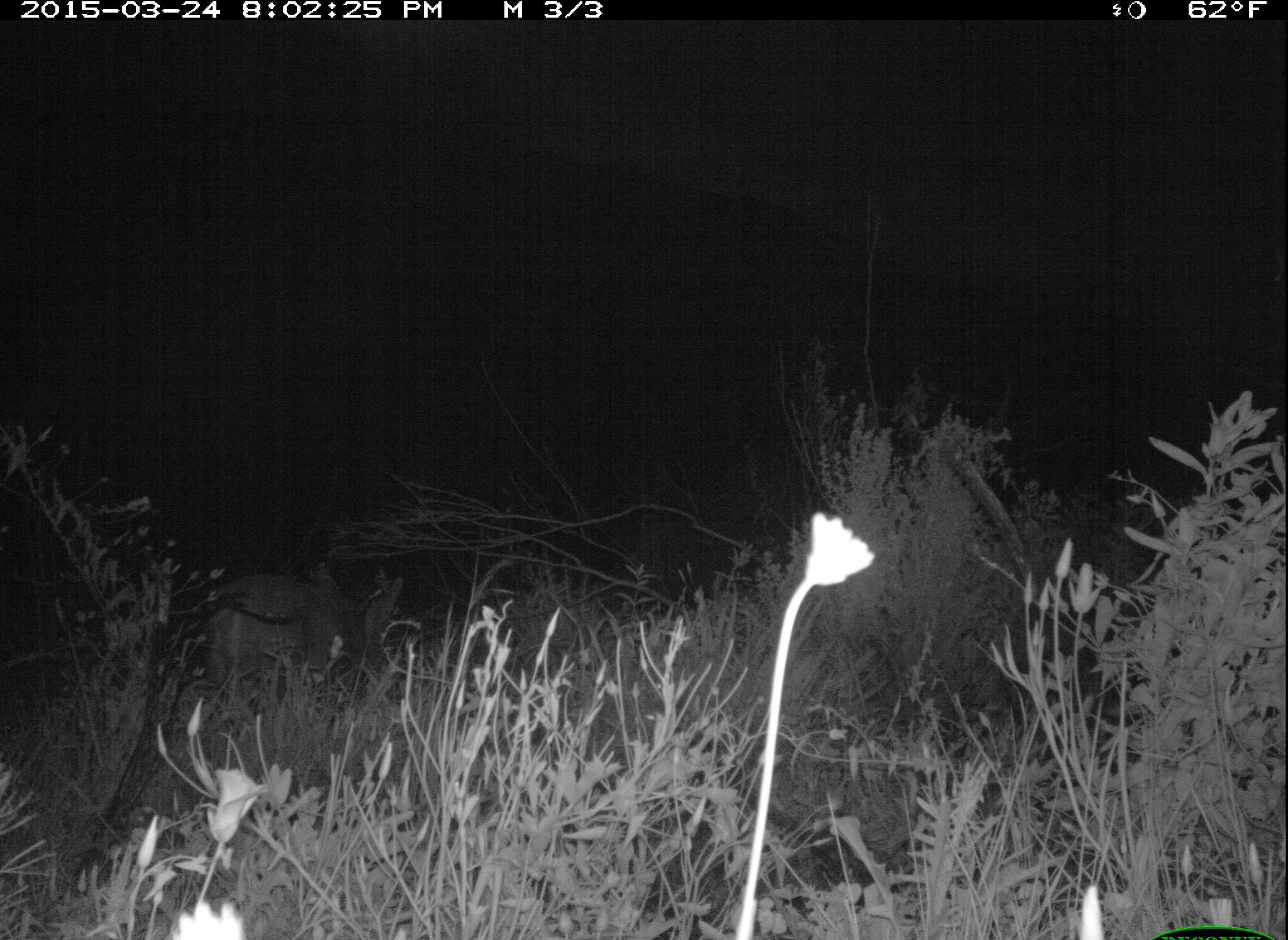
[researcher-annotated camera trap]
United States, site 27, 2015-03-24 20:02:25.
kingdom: Animalia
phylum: Chordata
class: Mammalia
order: Artiodactyla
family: Cervidae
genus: Odocoileus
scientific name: Odocoileus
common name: deer